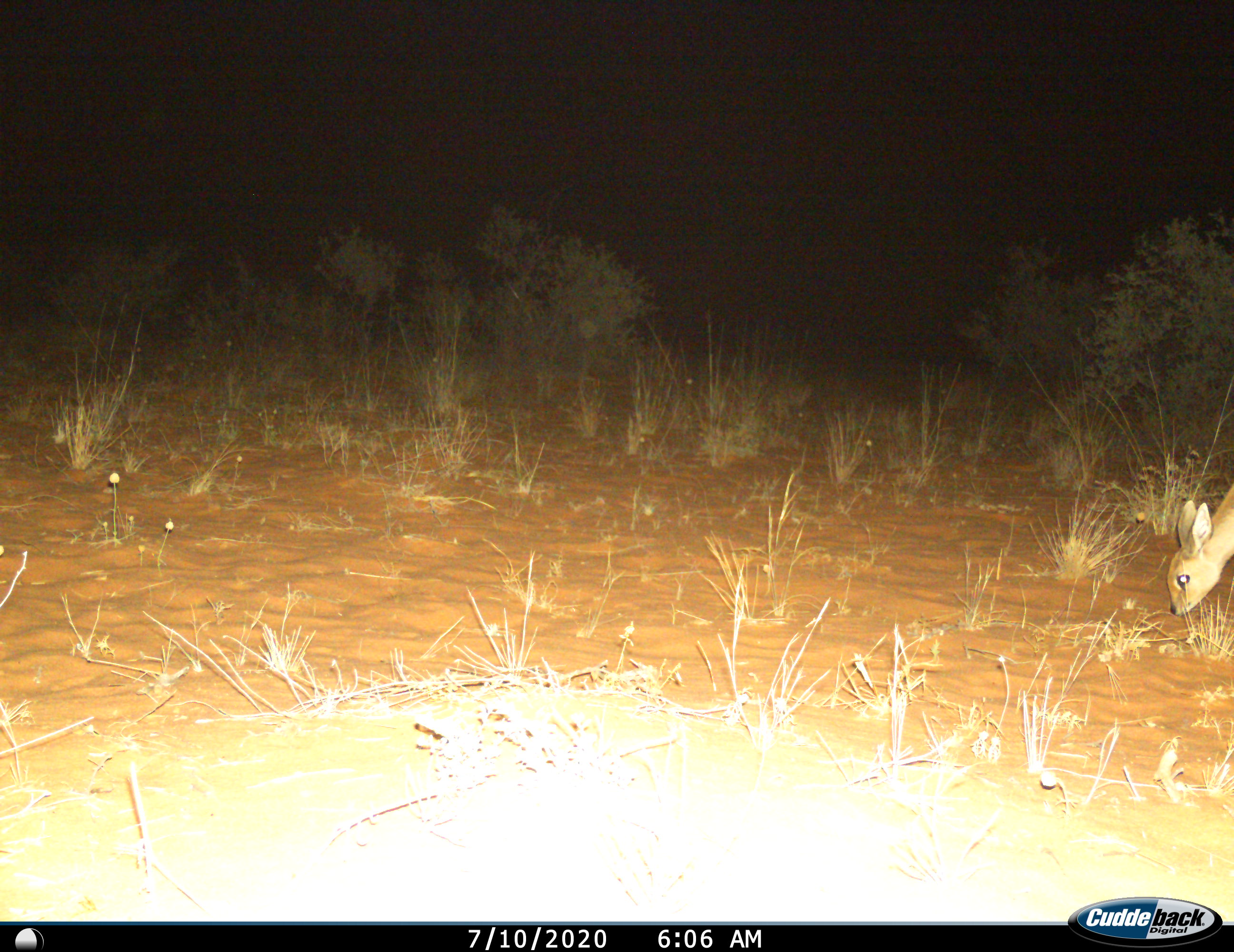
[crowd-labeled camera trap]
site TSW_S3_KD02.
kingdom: Animalia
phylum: Chordata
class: Mammalia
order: Artiodactyla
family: Bovidae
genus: Raphicerus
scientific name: Raphicerus campestris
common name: steenbok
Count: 1.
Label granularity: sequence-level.